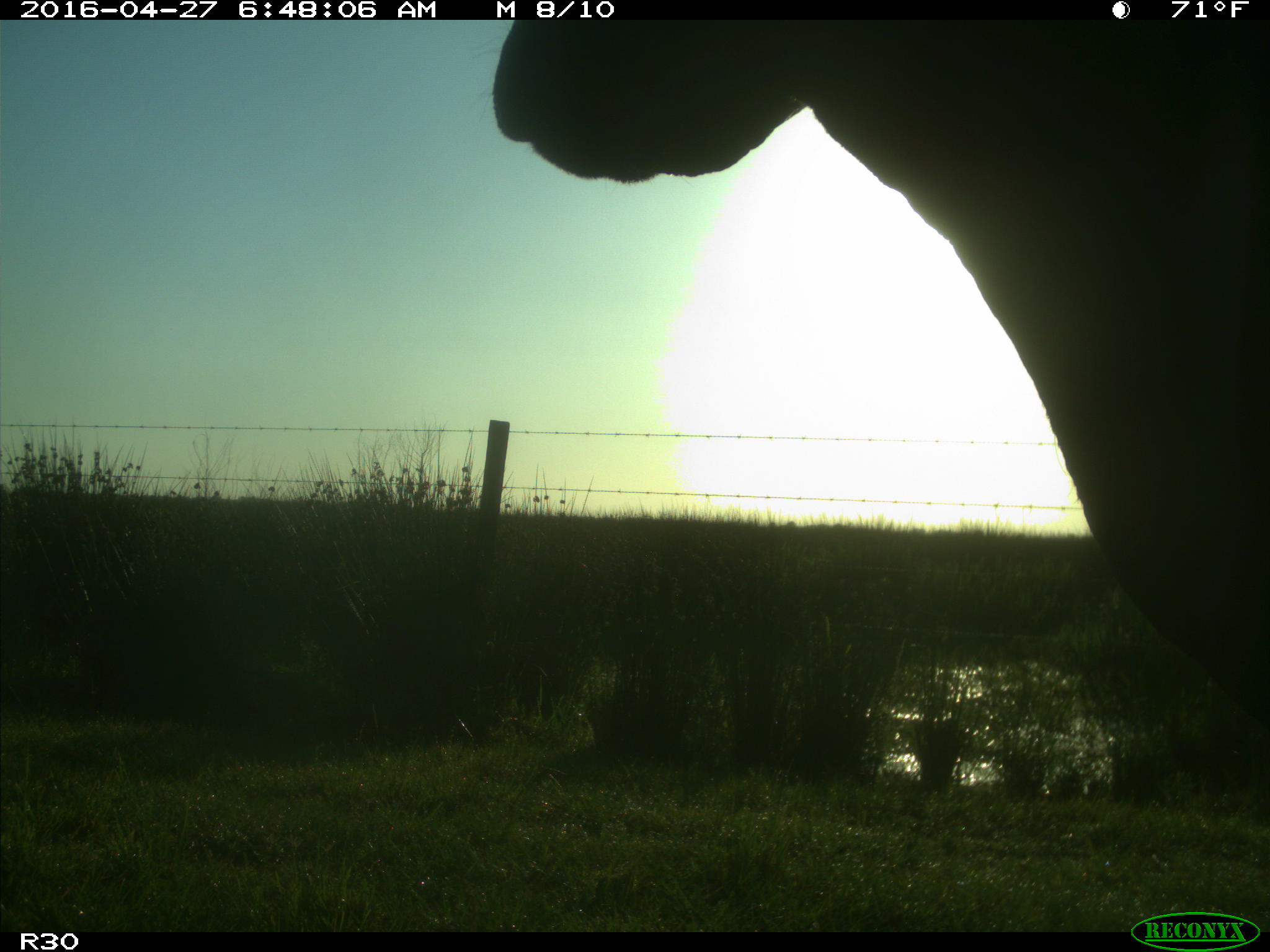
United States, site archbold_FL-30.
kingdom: Animalia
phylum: Chordata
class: Mammalia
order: Artiodactyla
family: Bovidae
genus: Bos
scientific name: Bos taurus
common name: domestic cow